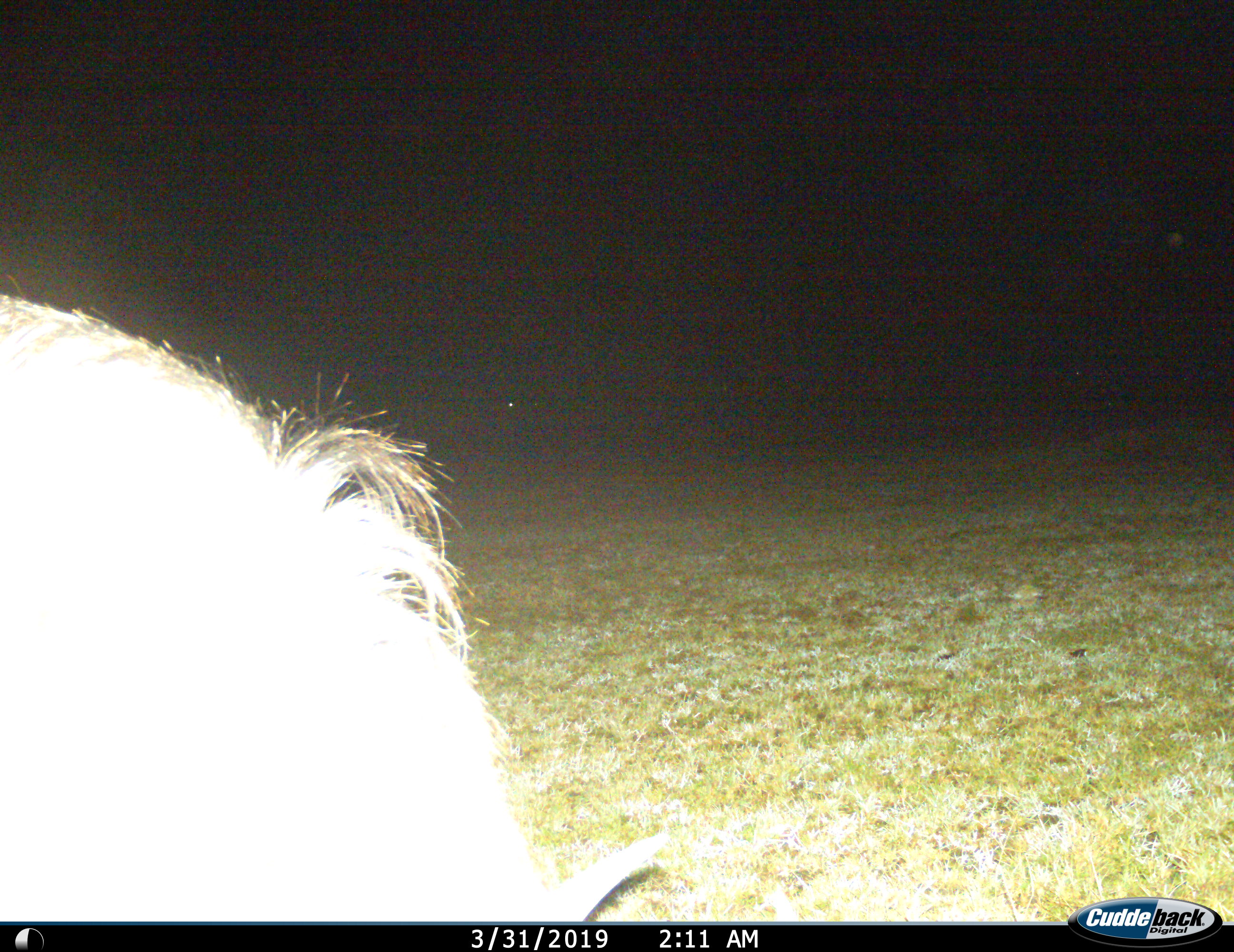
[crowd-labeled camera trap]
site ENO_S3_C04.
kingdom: Animalia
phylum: Chordata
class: Mammalia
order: Artiodactyla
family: Suidae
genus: Phacochoerus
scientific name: Phacochoerus africanus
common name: warthog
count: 1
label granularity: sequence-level